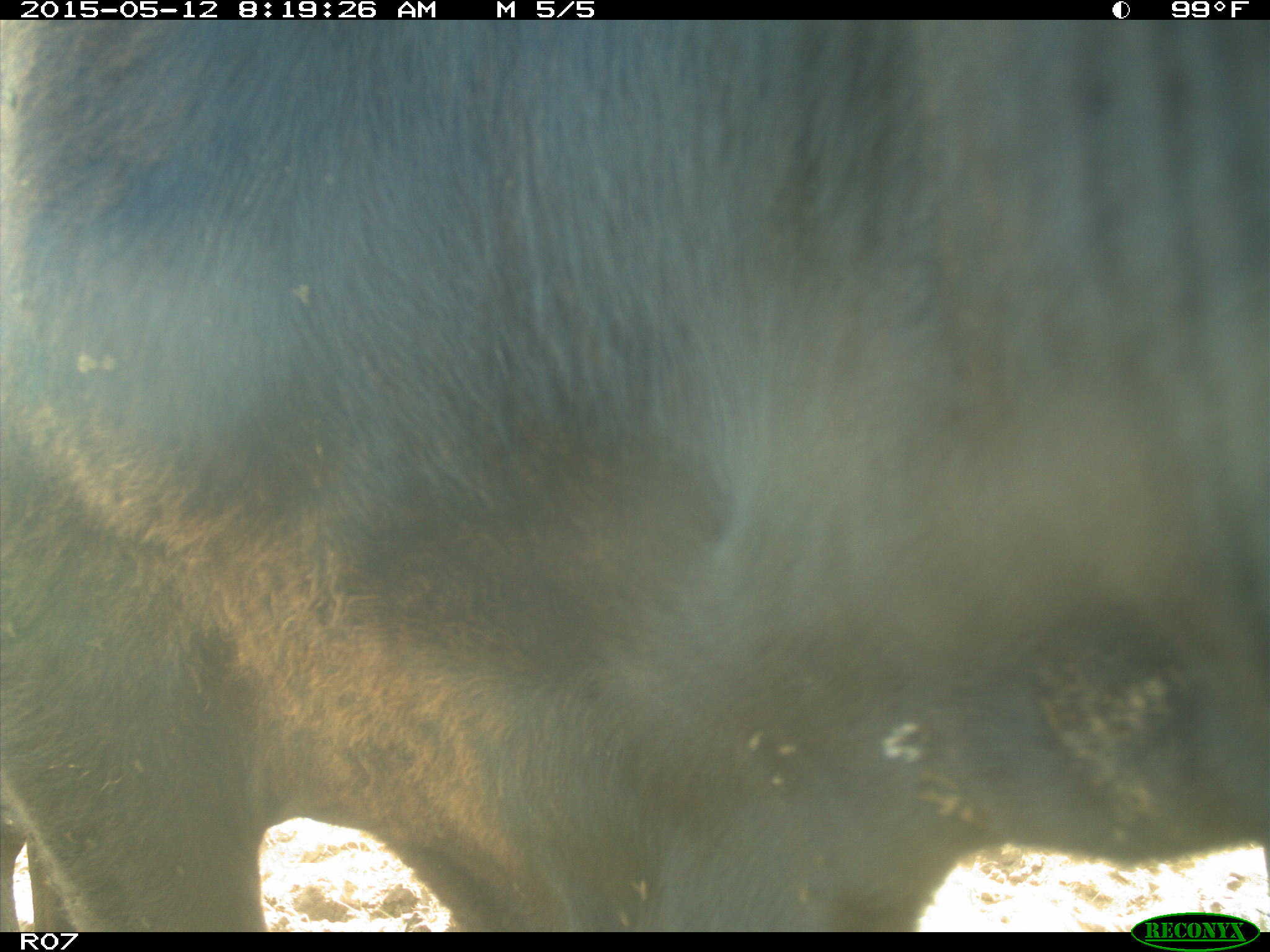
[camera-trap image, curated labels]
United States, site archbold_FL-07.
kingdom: Animalia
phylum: Chordata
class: Mammalia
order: Artiodactyla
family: Bovidae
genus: Bos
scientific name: Bos taurus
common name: domestic cow